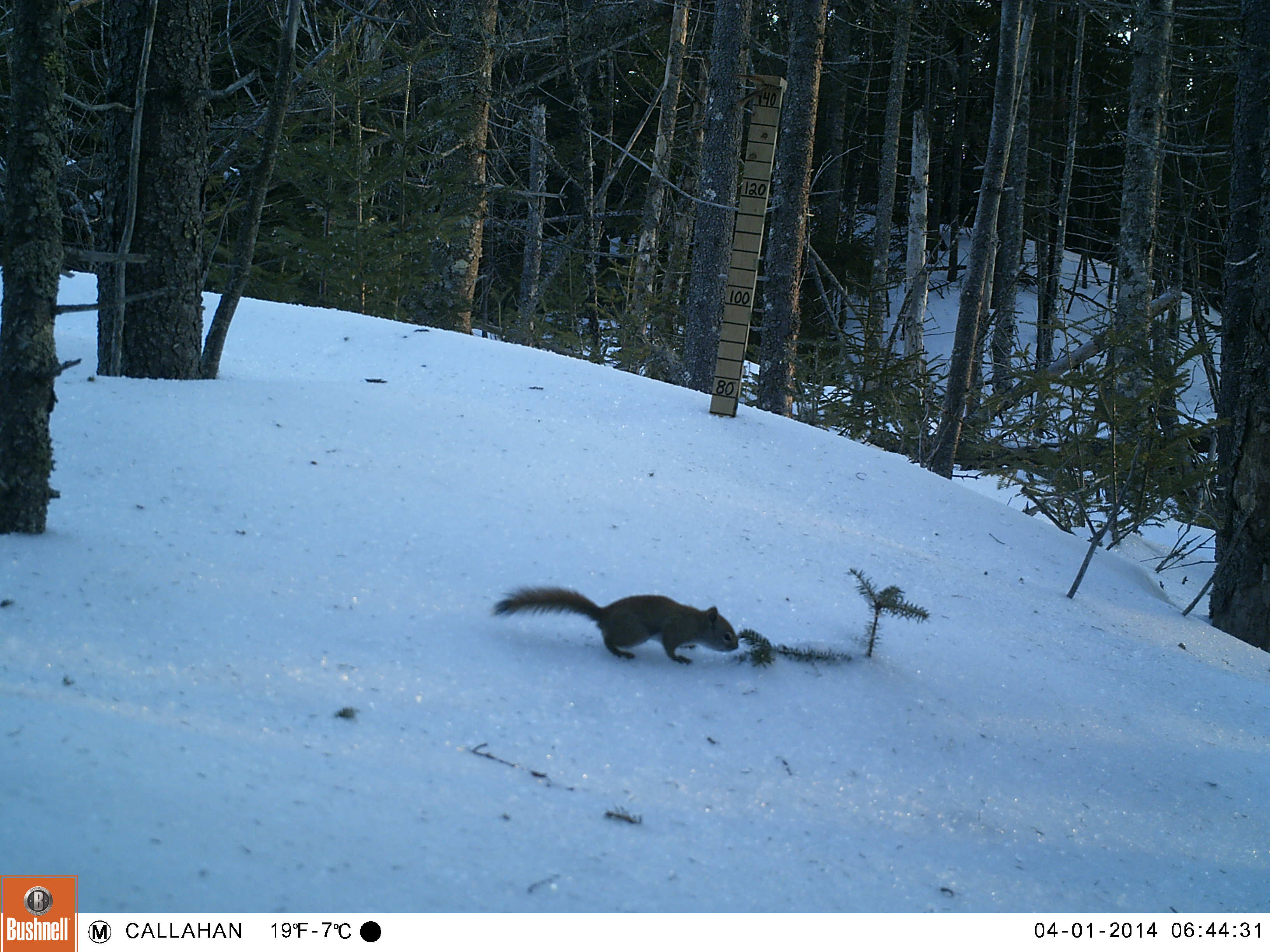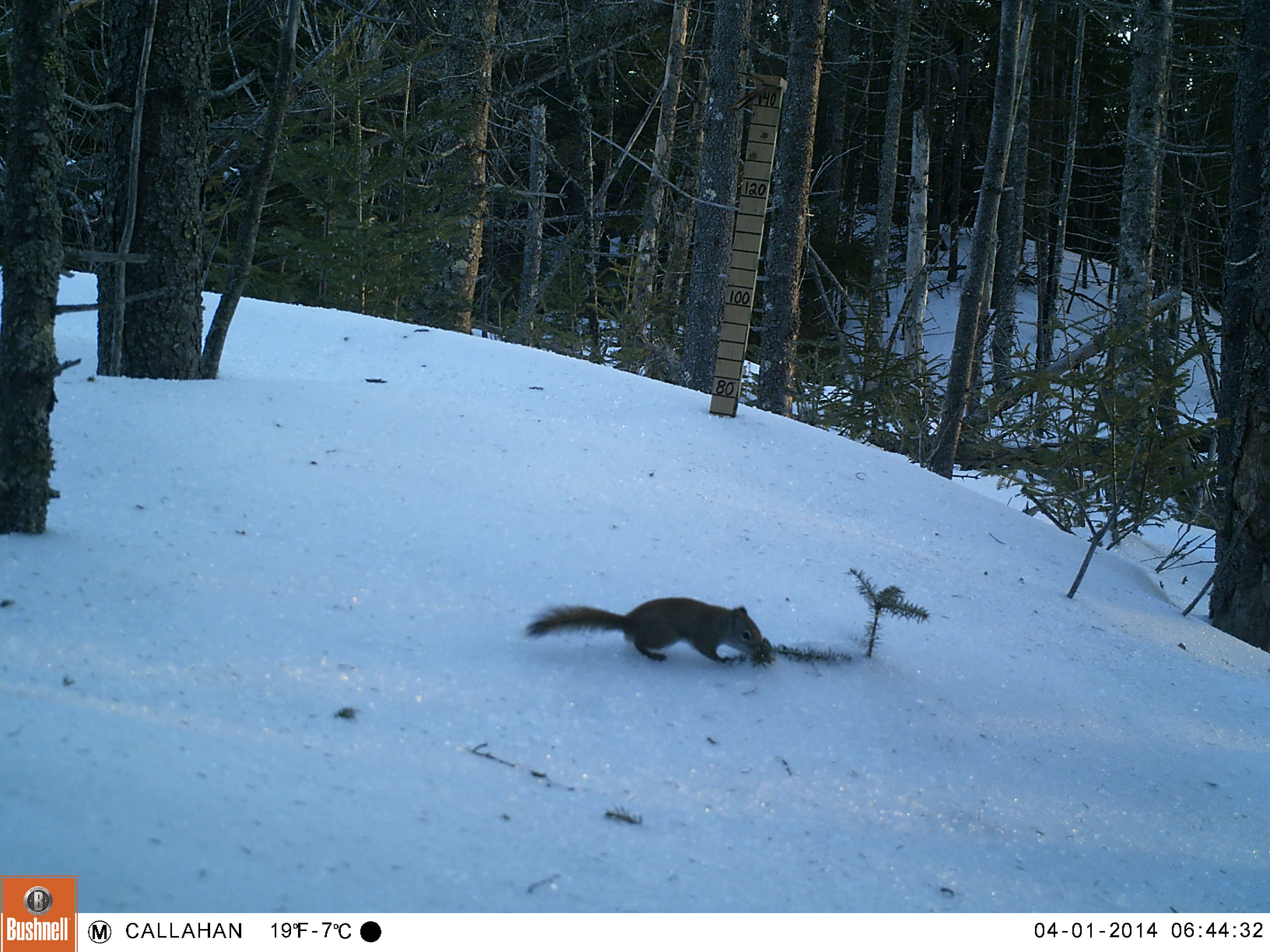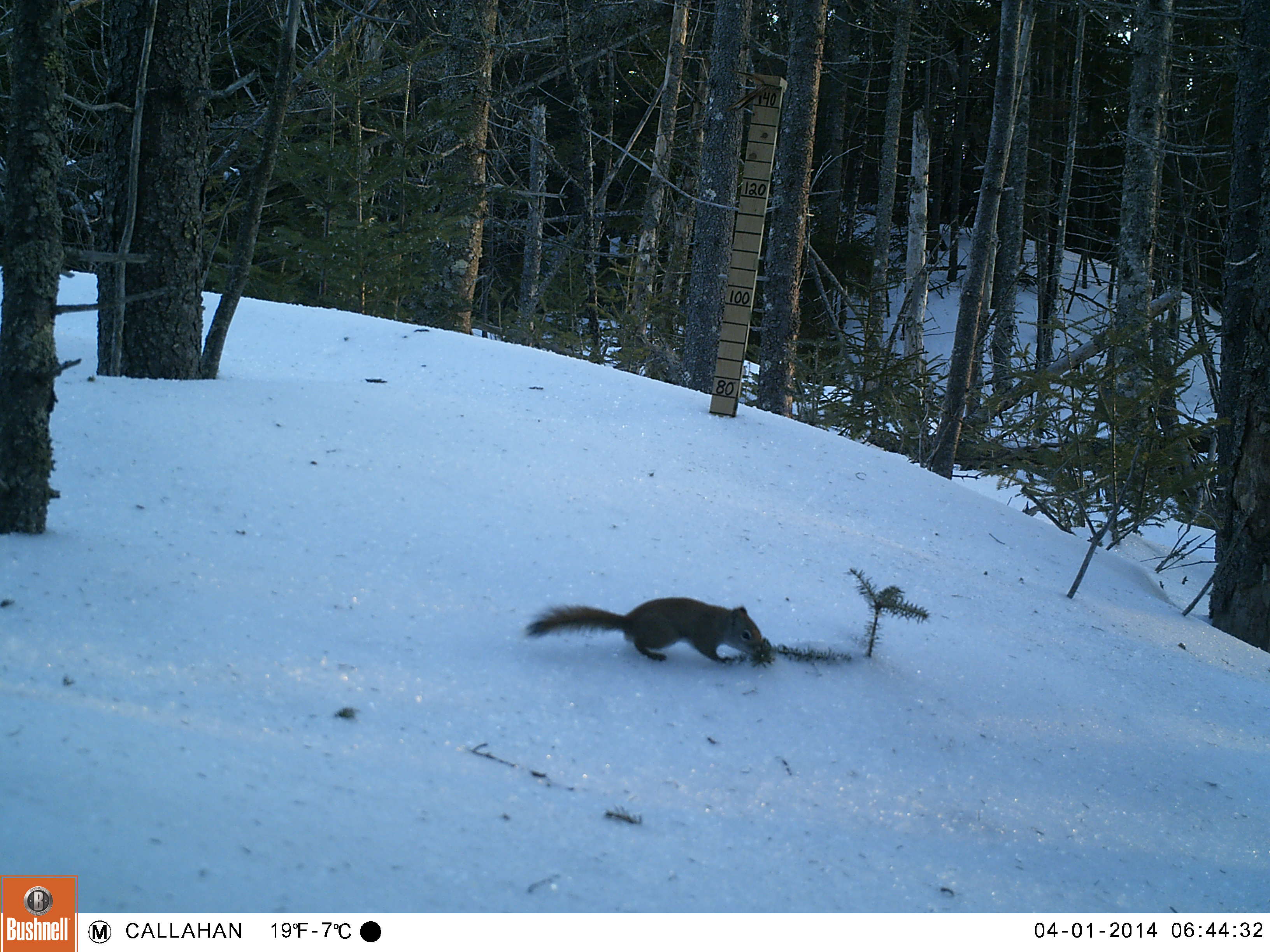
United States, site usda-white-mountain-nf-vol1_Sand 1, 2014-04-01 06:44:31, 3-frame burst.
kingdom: Animalia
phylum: Chordata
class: Mammalia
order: Rodentia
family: Sciuridae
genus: Tamiasciurus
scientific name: Tamiasciurus hudsonicus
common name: red squirrel